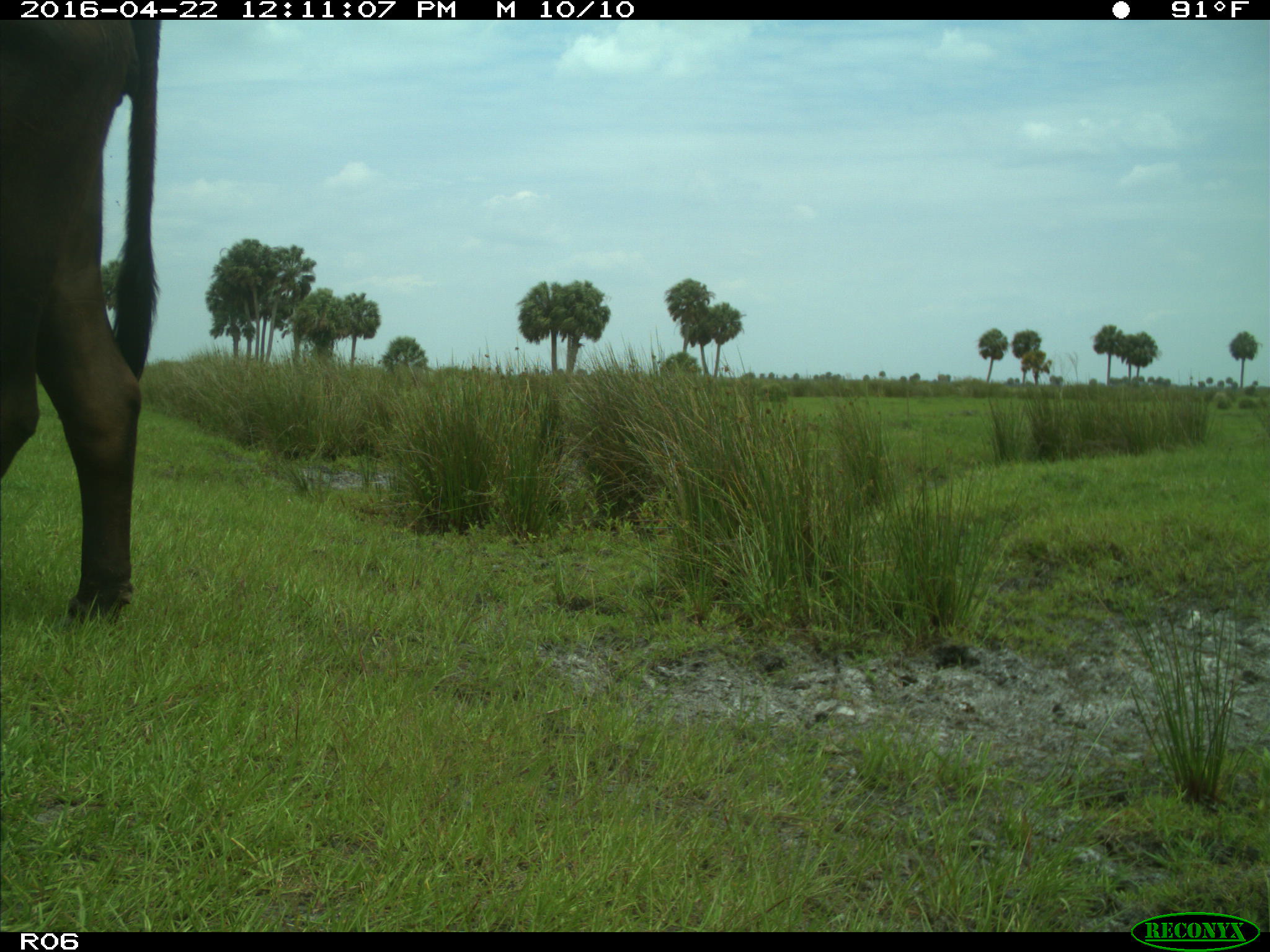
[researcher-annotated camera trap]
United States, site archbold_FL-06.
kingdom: Animalia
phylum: Chordata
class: Mammalia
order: Artiodactyla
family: Bovidae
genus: Bos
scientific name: Bos taurus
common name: domestic cow